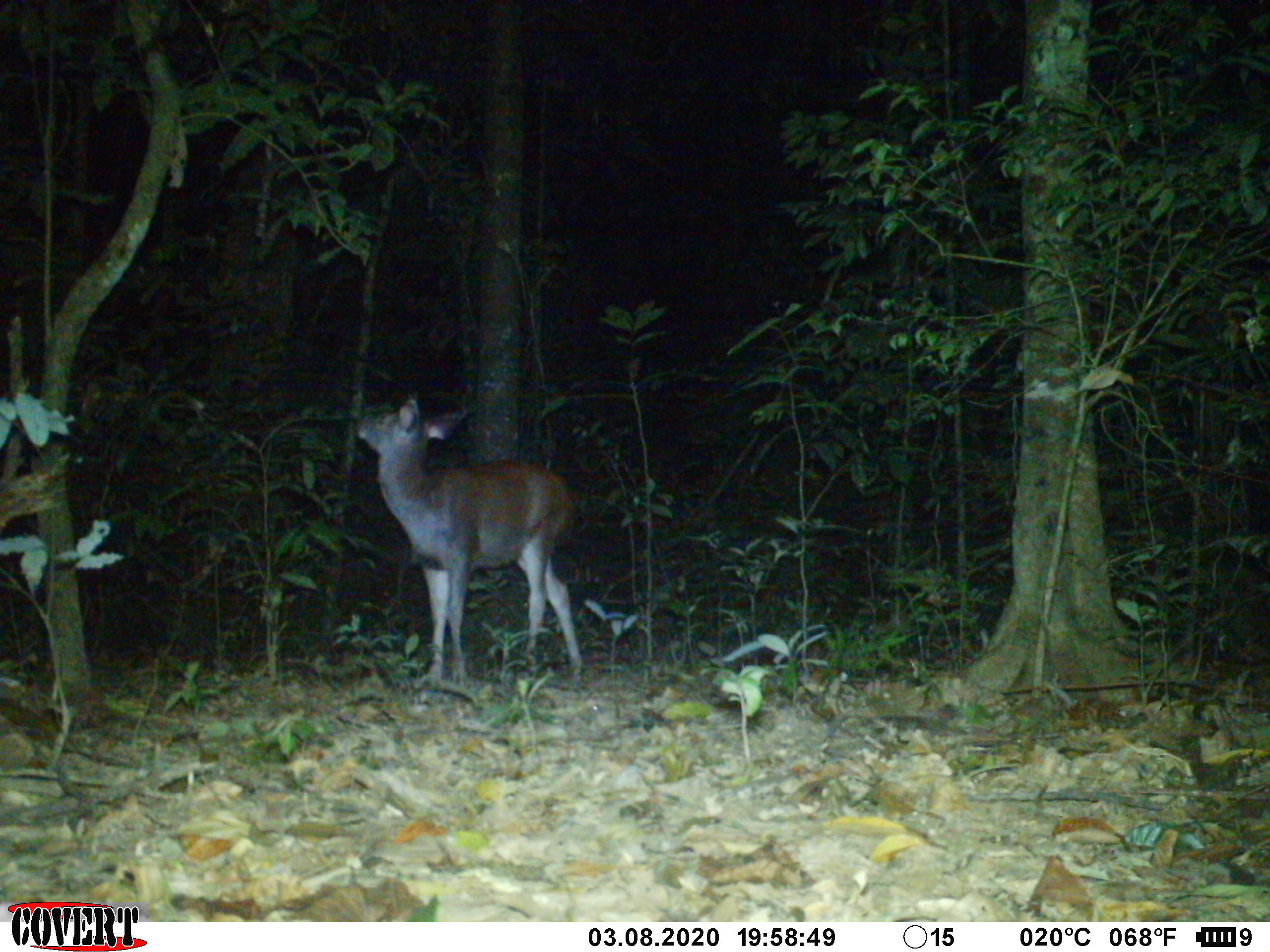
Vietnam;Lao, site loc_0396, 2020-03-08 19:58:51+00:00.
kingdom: Animalia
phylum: Chordata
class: Mammalia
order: Artiodactyla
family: Cervidae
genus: Rusa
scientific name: Rusa unicolor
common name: sambar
Sambar (Rusa unicolor). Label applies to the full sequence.